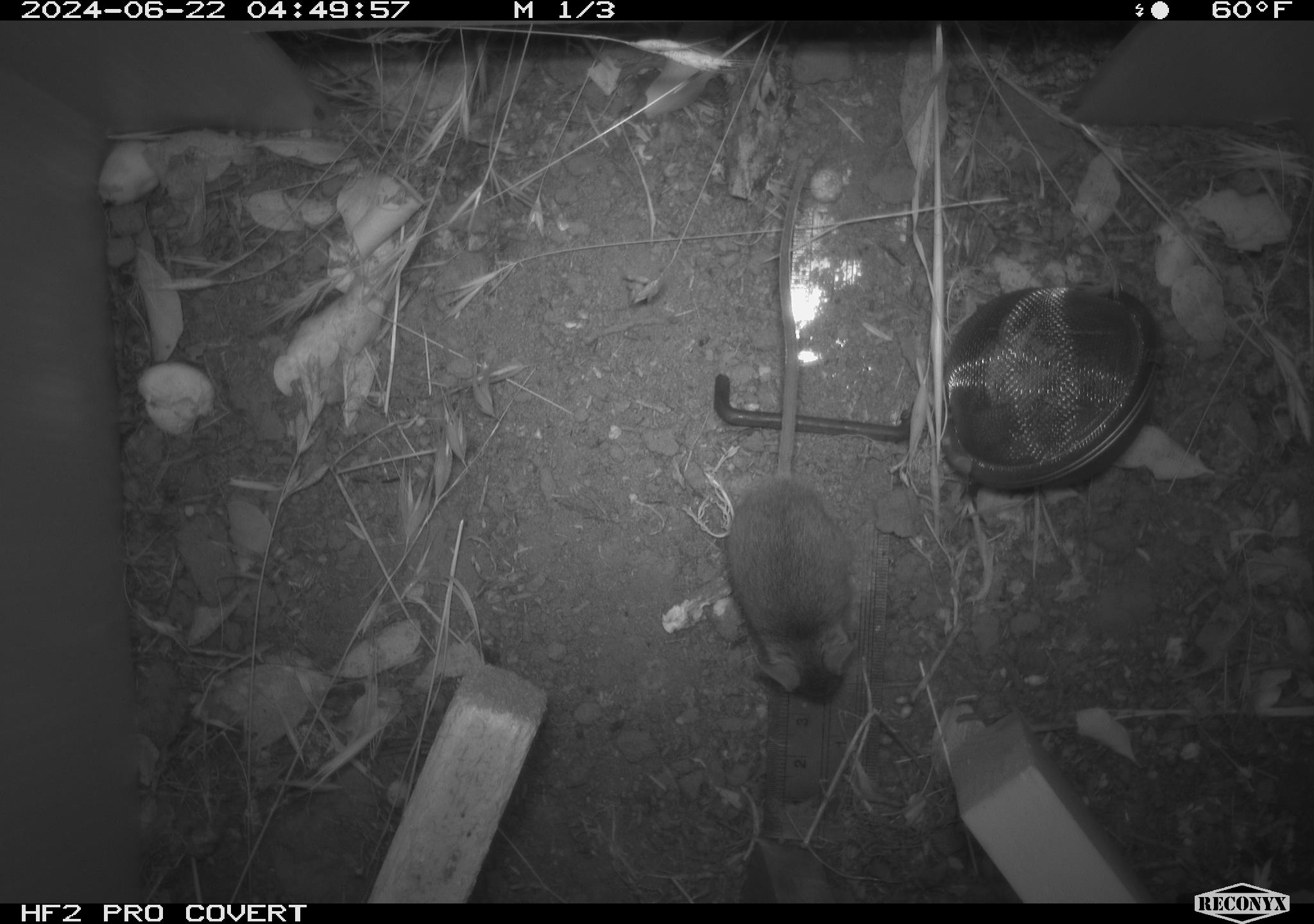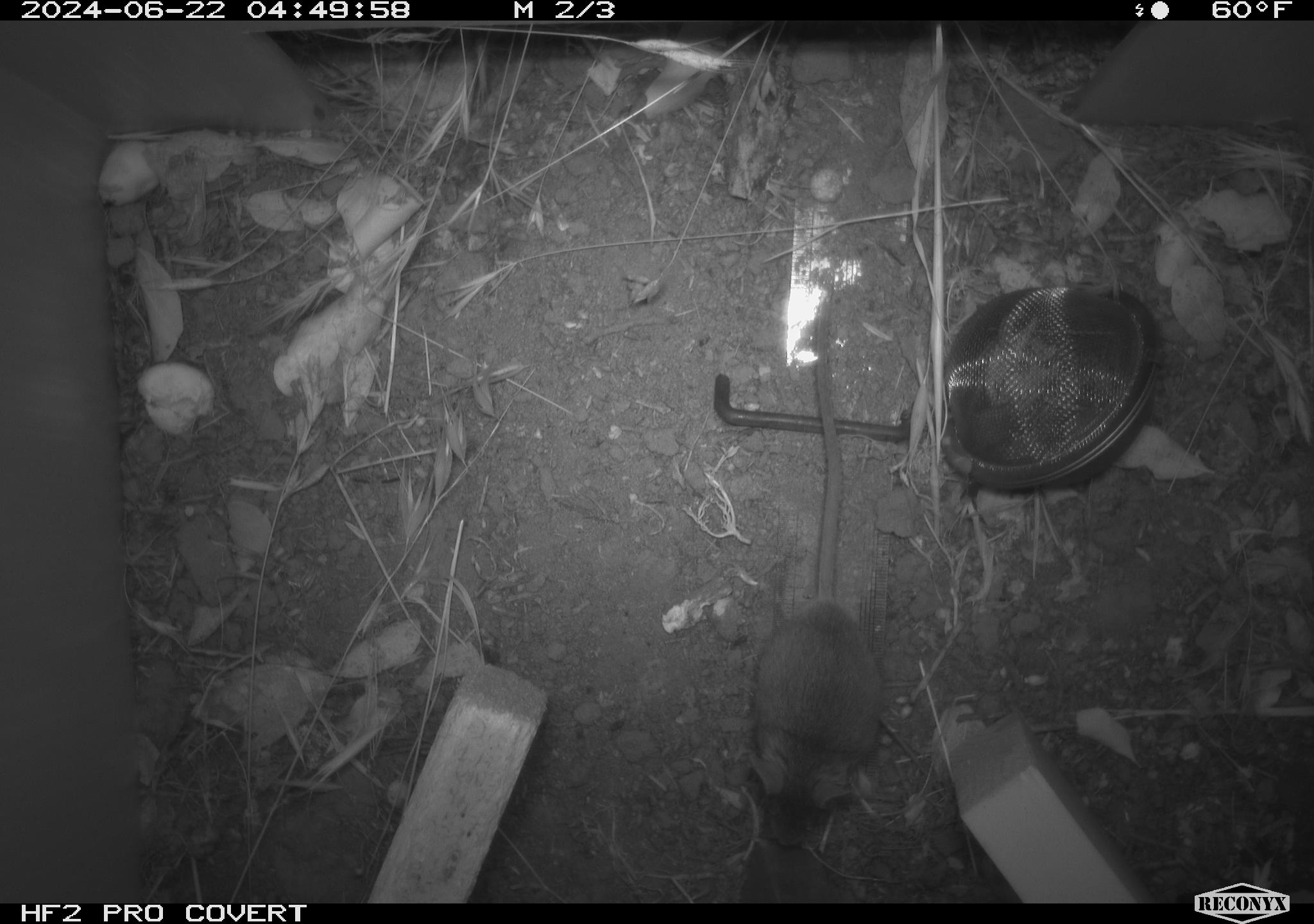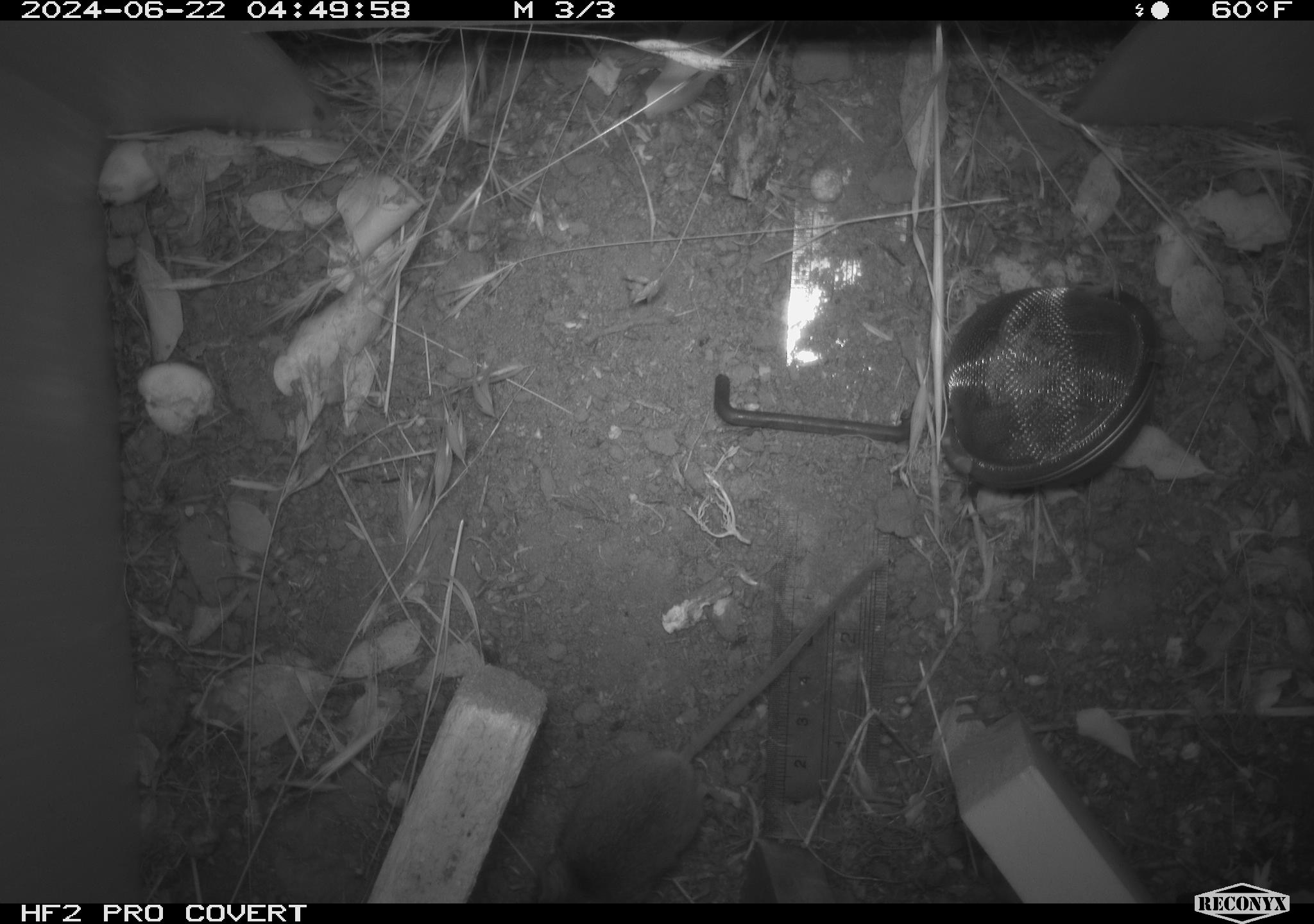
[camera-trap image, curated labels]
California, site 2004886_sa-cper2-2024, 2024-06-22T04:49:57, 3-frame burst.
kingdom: Animalia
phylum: Chordata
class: Mammalia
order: Rodentia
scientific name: Rodentia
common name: rodent